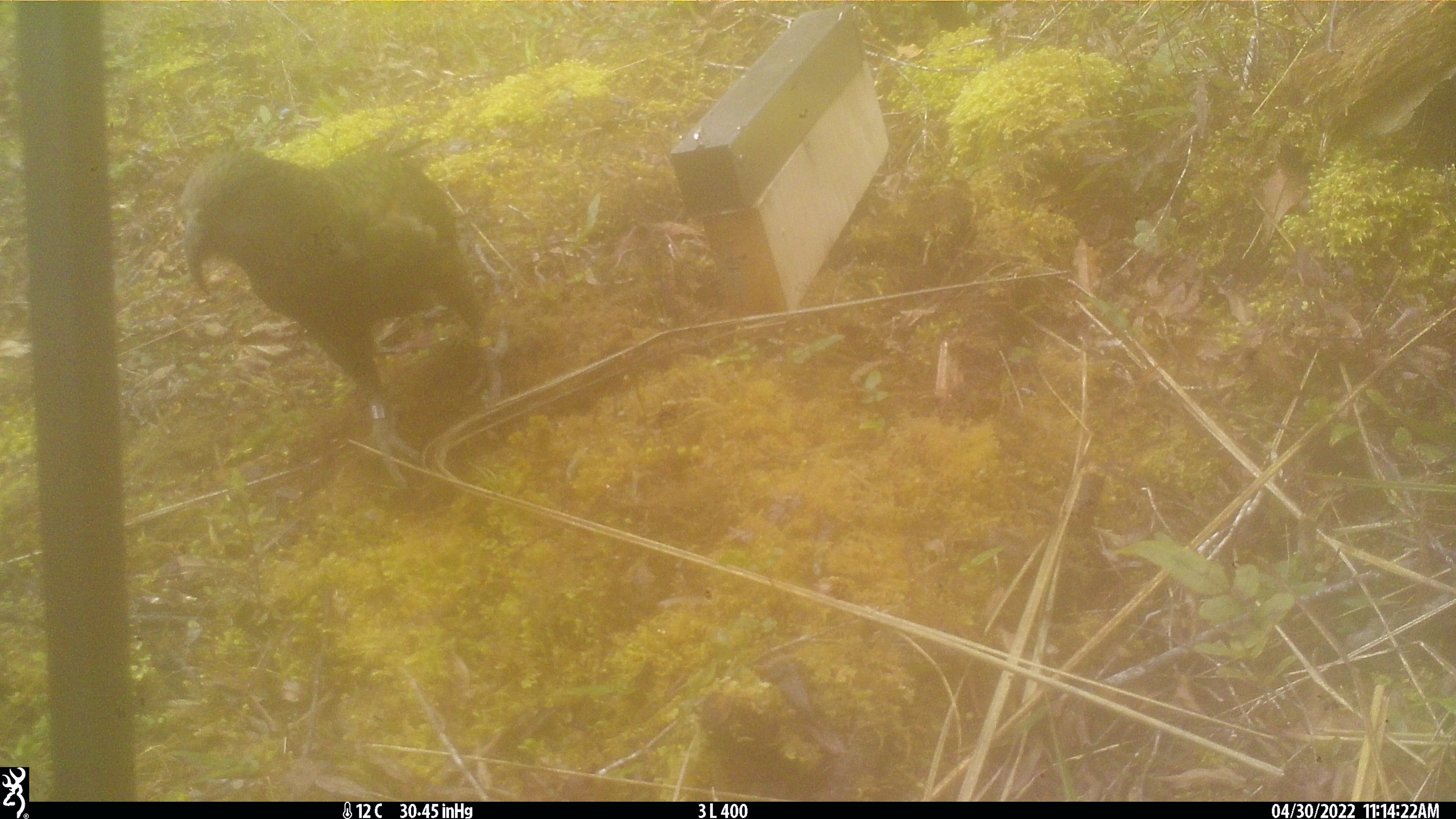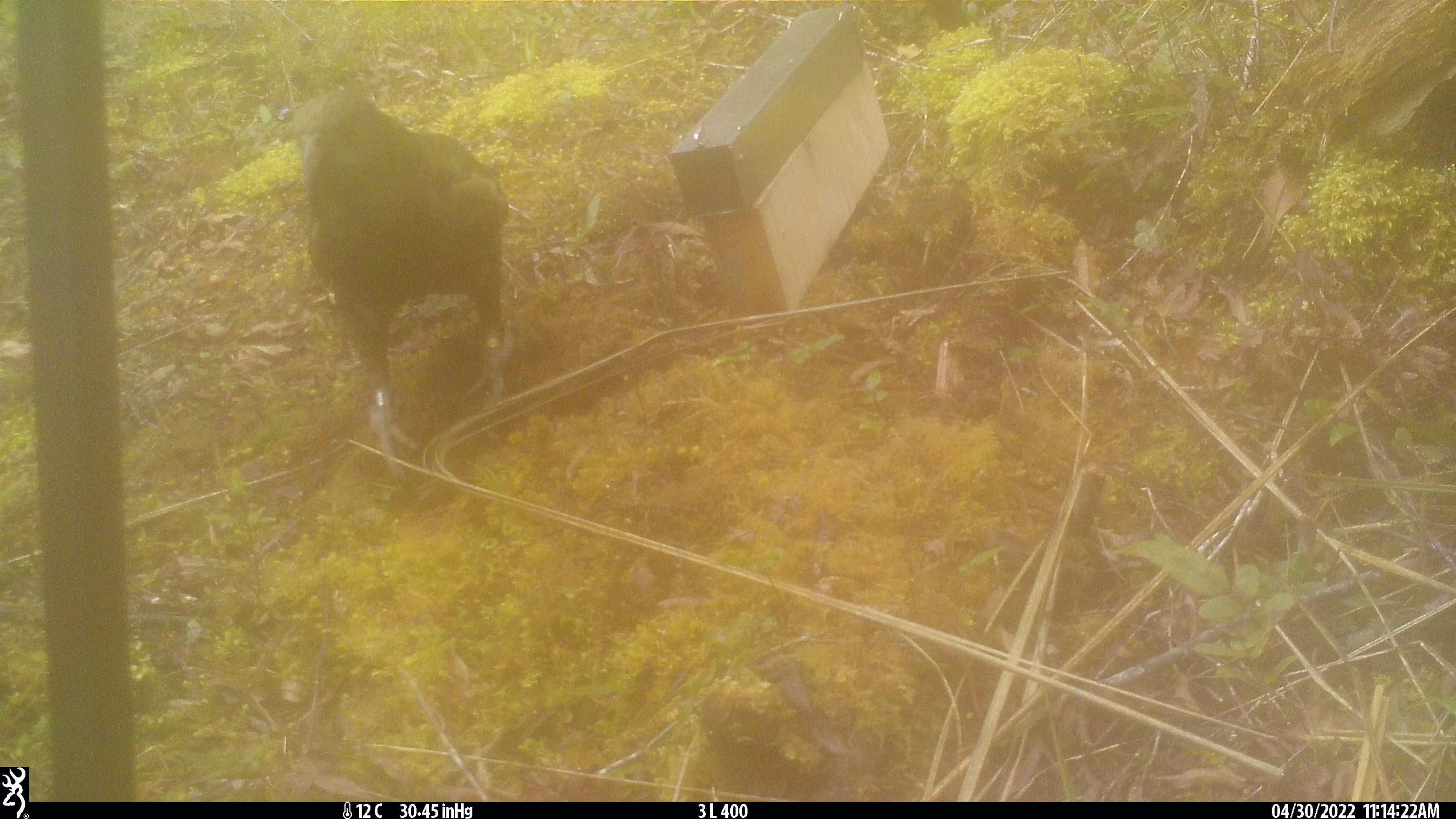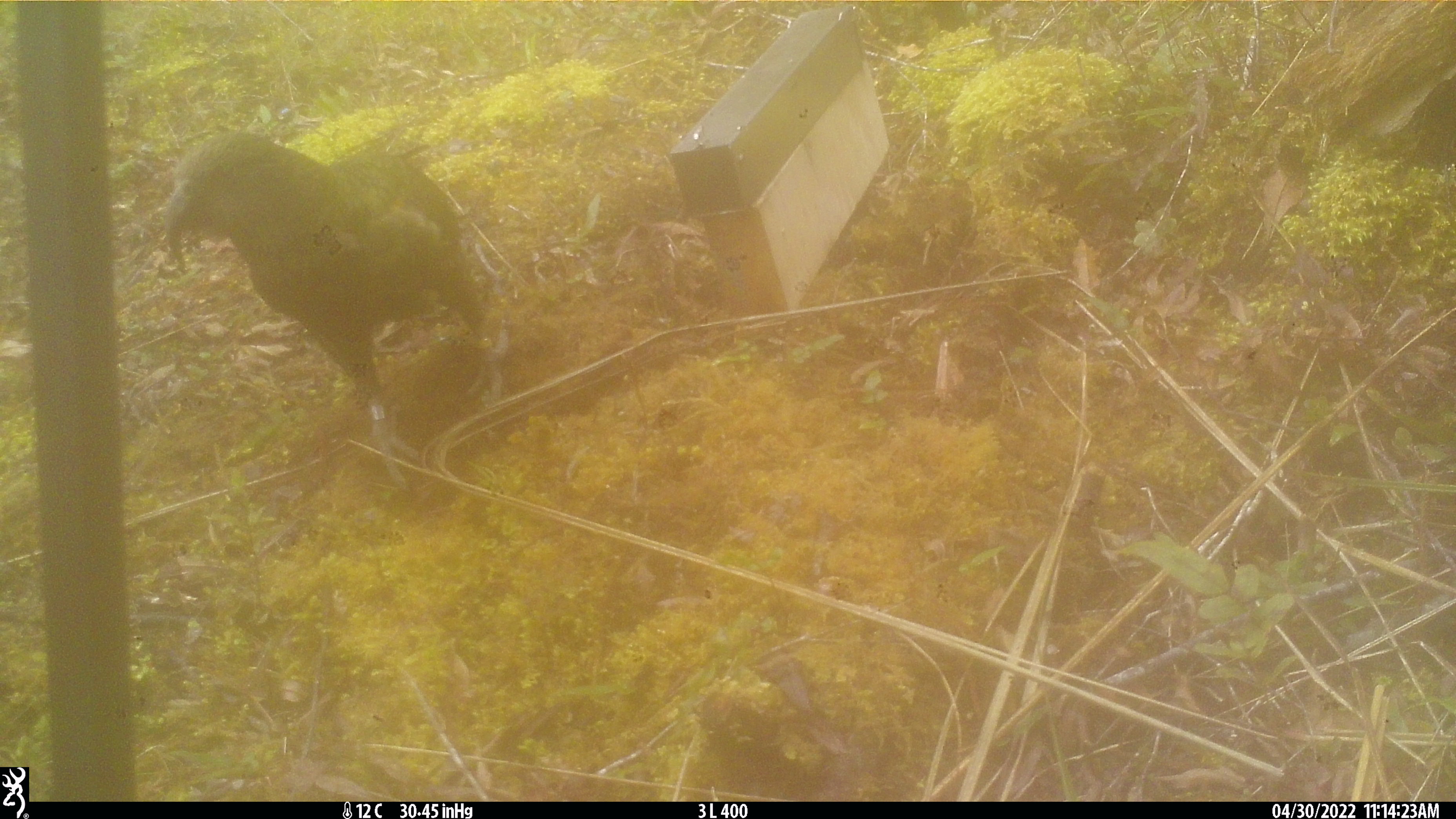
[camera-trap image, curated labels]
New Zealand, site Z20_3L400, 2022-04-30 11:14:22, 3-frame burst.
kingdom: Animalia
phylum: Chordata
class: Aves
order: Psittaciformes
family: Strigopidae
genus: Nestor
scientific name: Nestor notabilis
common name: kea